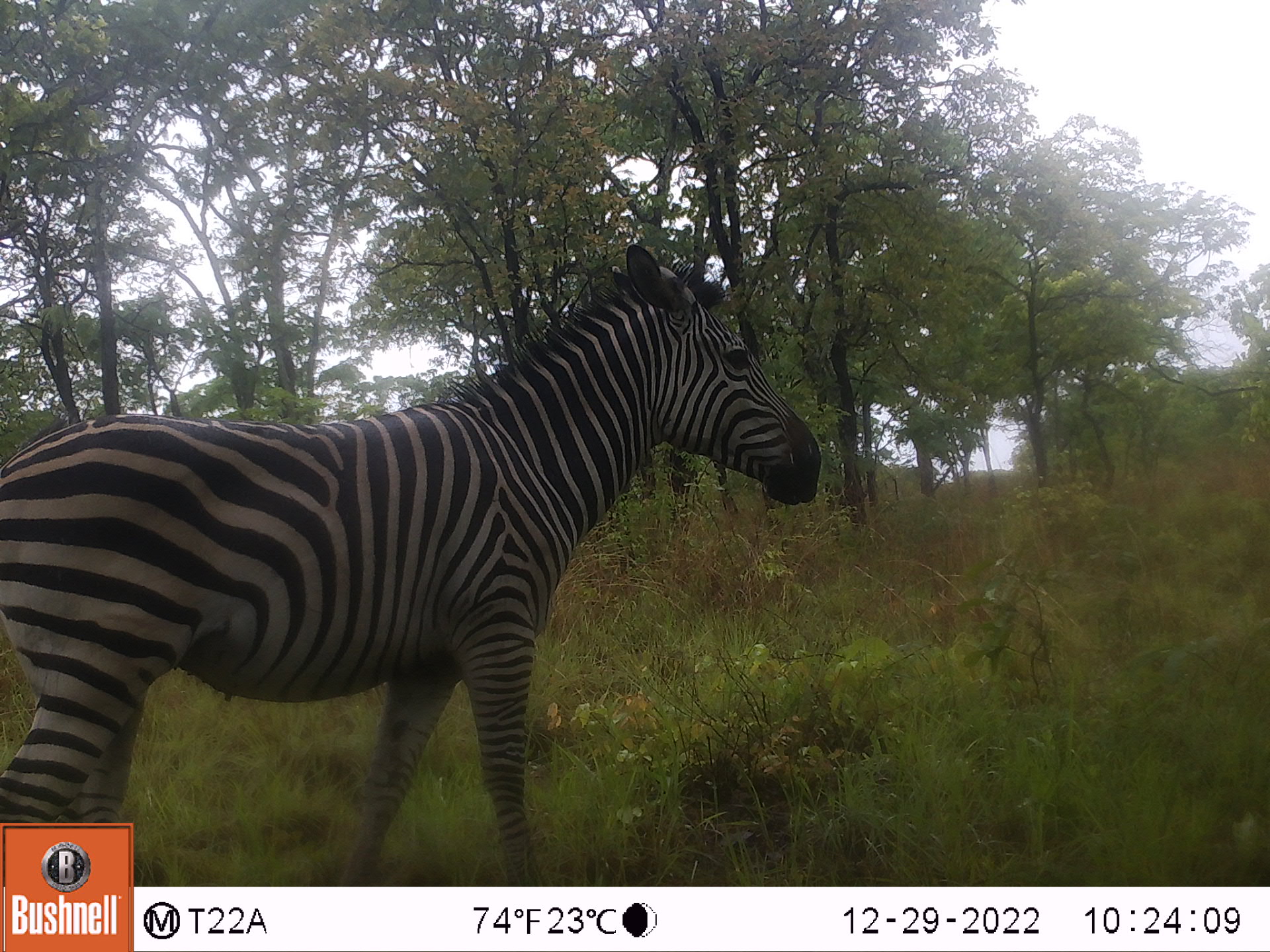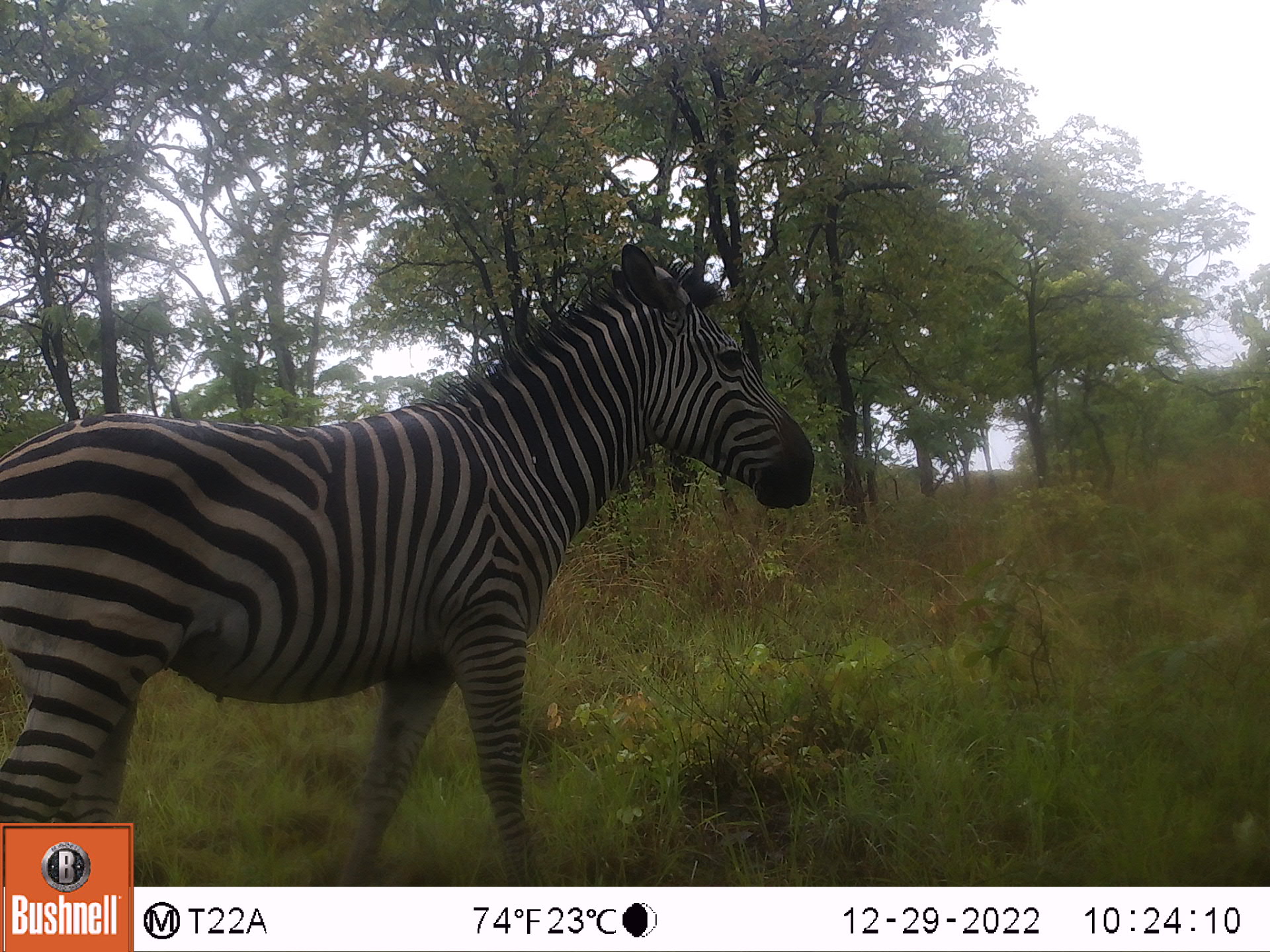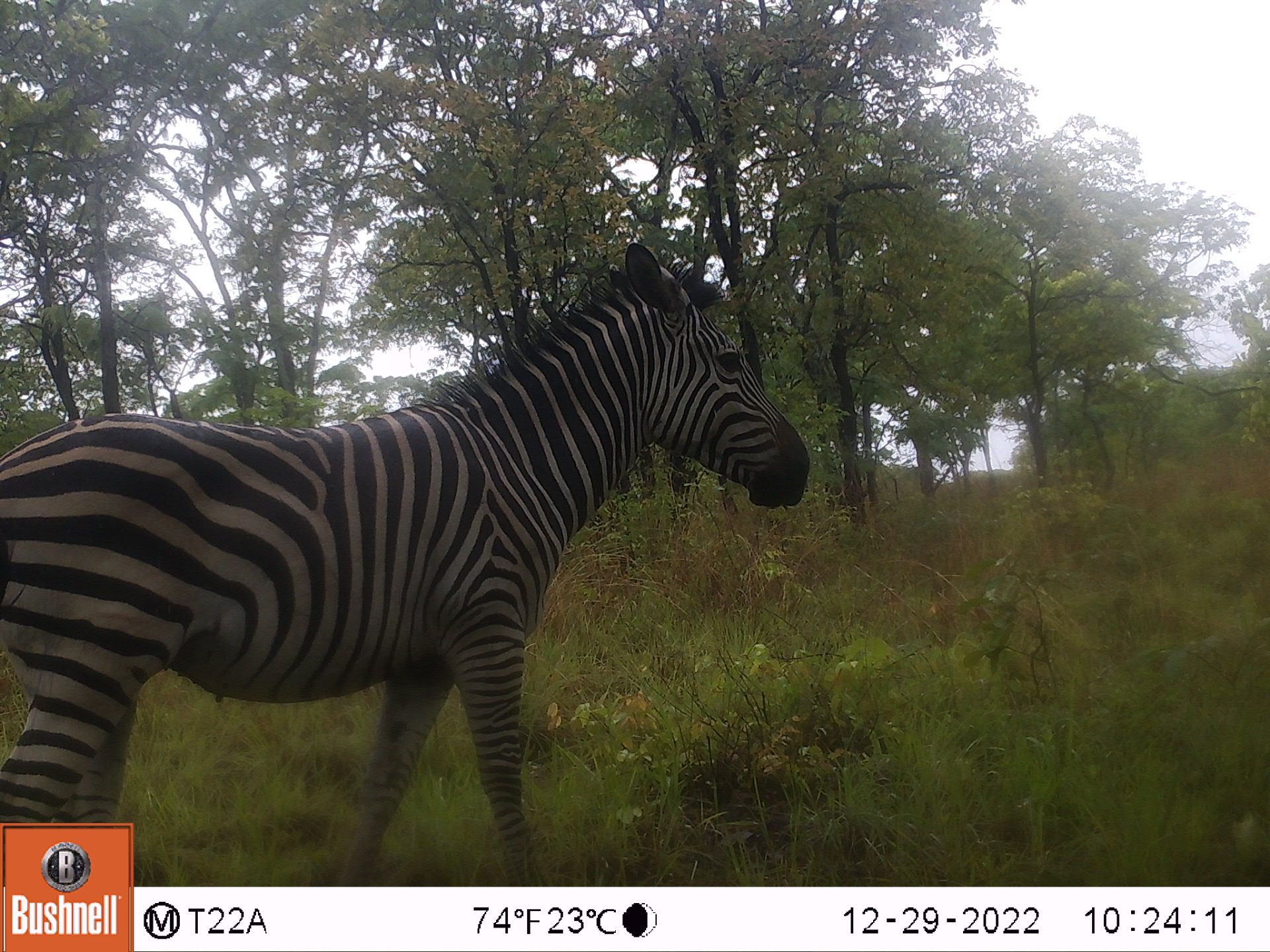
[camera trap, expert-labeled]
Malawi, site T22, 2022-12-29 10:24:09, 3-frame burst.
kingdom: Animalia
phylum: Chordata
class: Mammalia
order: Perissodactyla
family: Equidae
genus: Equus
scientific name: Equus quagga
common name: plains zebra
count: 1